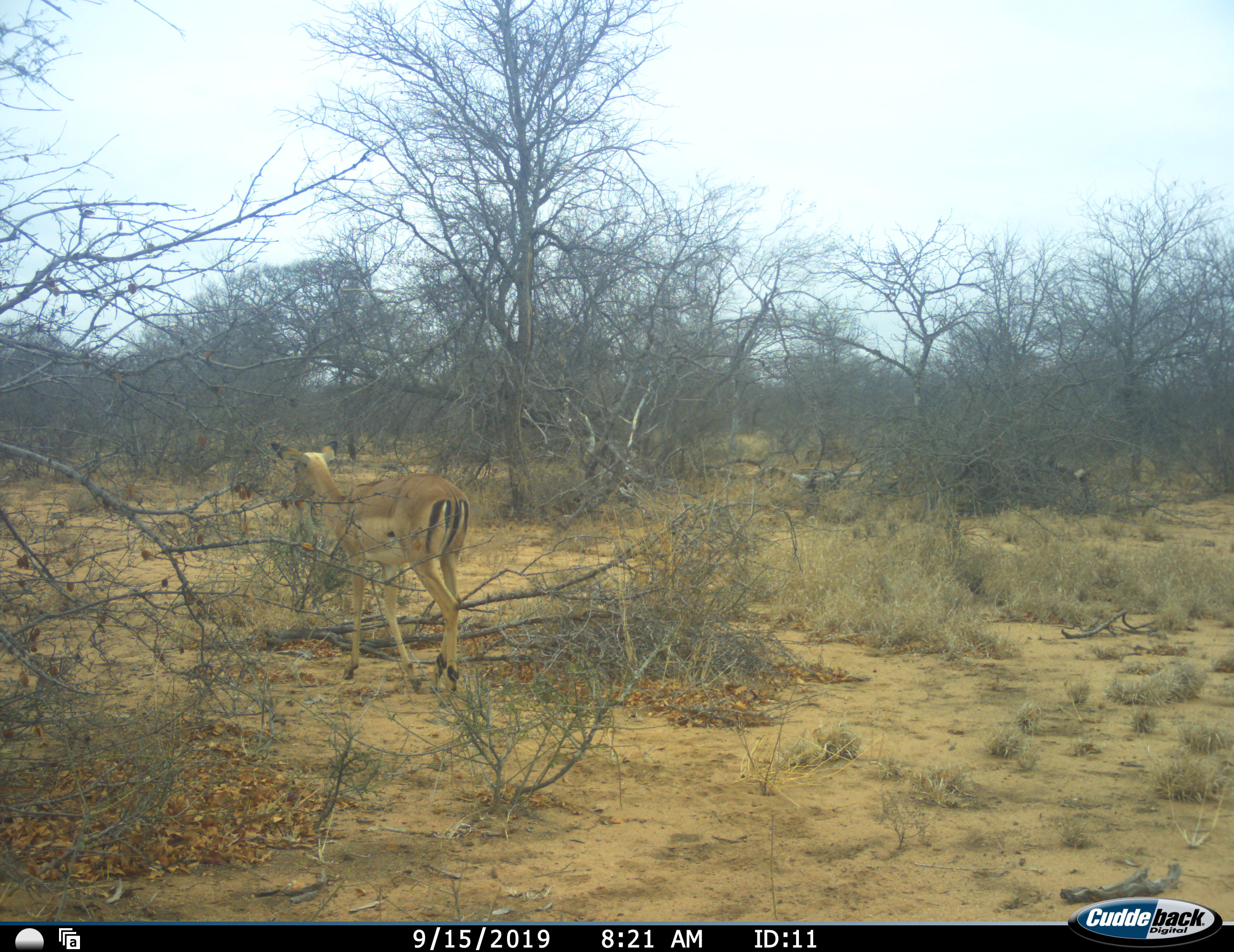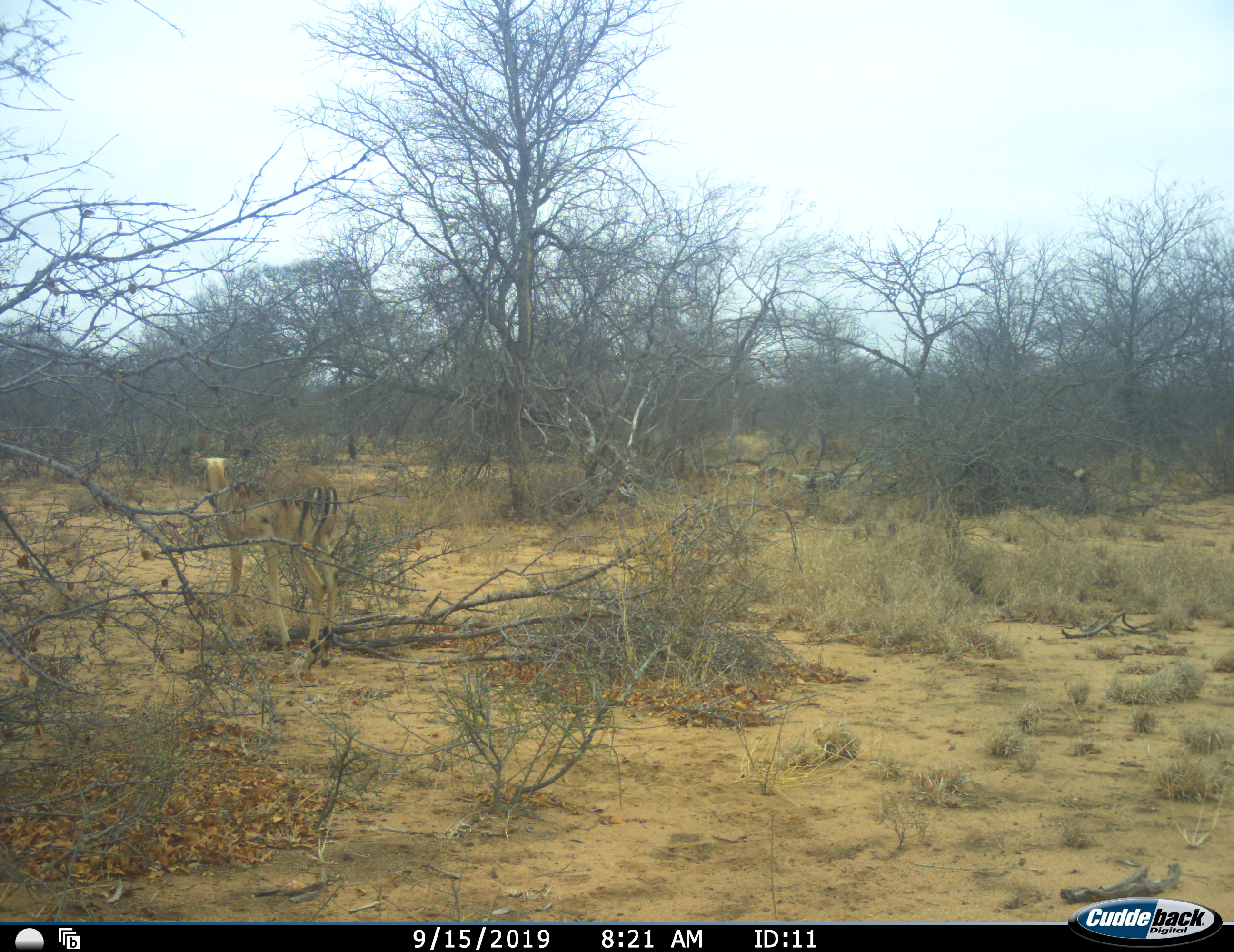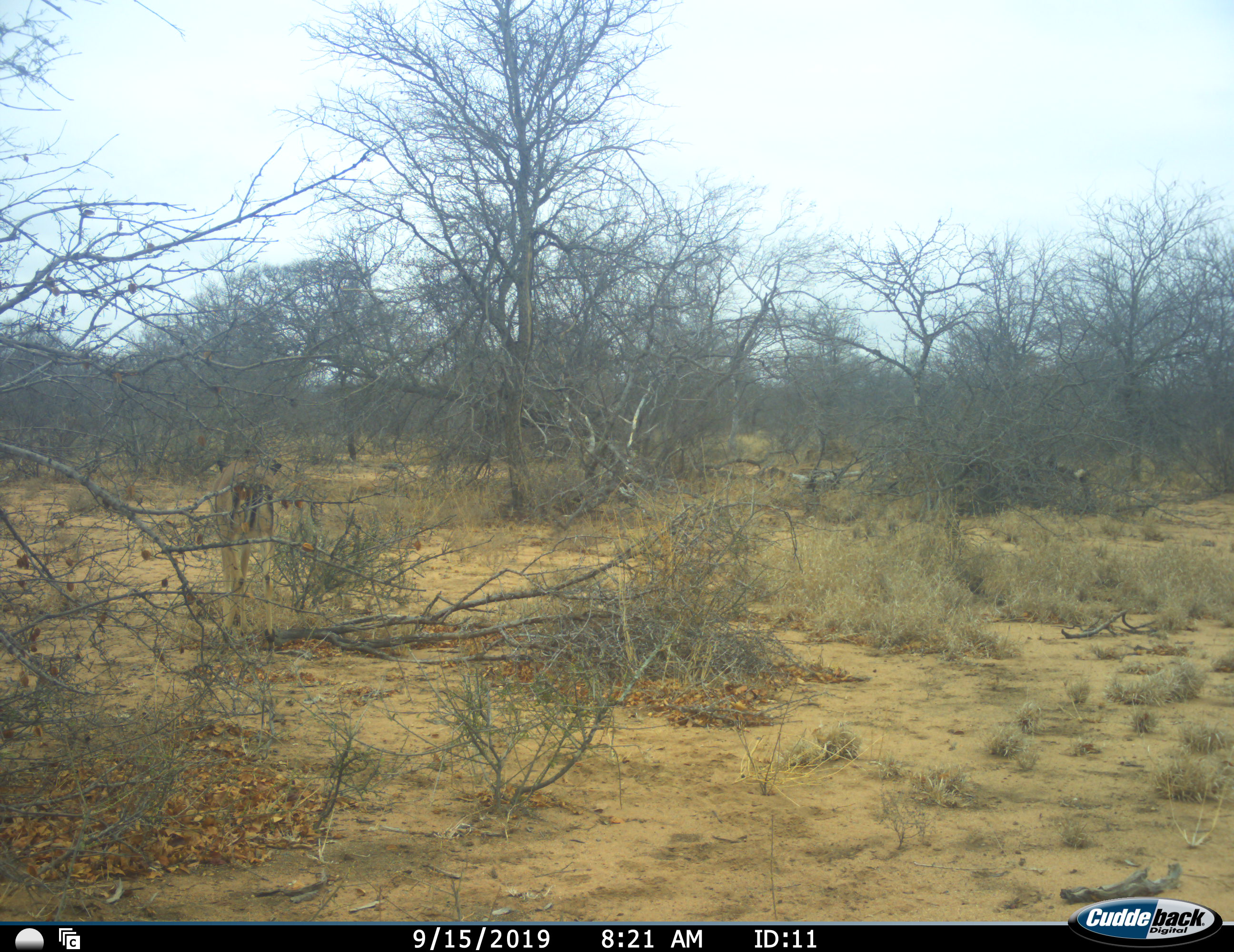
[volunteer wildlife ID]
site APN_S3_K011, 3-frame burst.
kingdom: Animalia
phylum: Chordata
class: Mammalia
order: Artiodactyla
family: Bovidae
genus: Aepyceros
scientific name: Aepyceros melampus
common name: impala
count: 1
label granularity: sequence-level